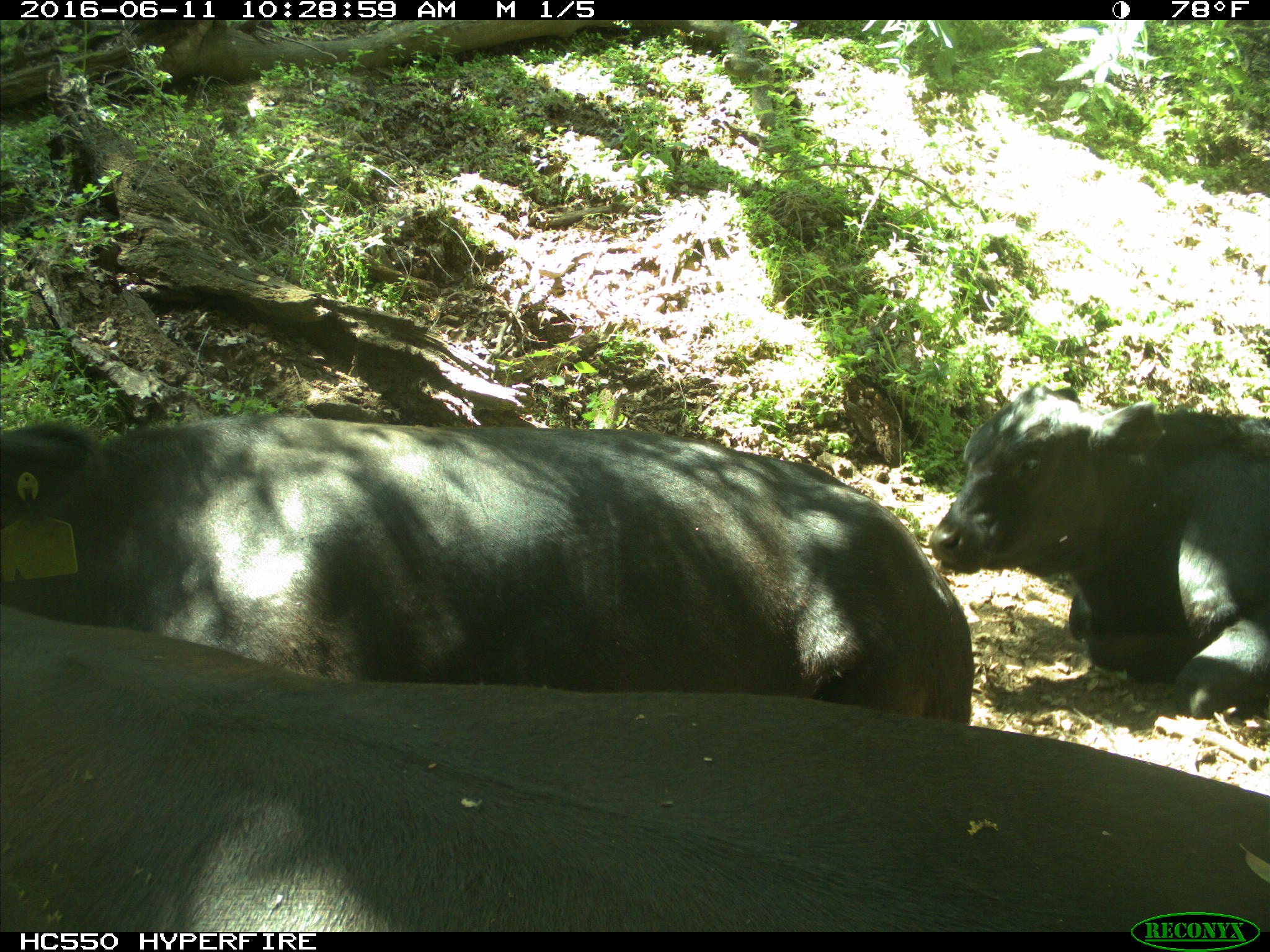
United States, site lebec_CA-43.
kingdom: Animalia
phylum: Chordata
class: Mammalia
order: Artiodactyla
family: Bovidae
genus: Bos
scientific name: Bos taurus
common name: domestic cow